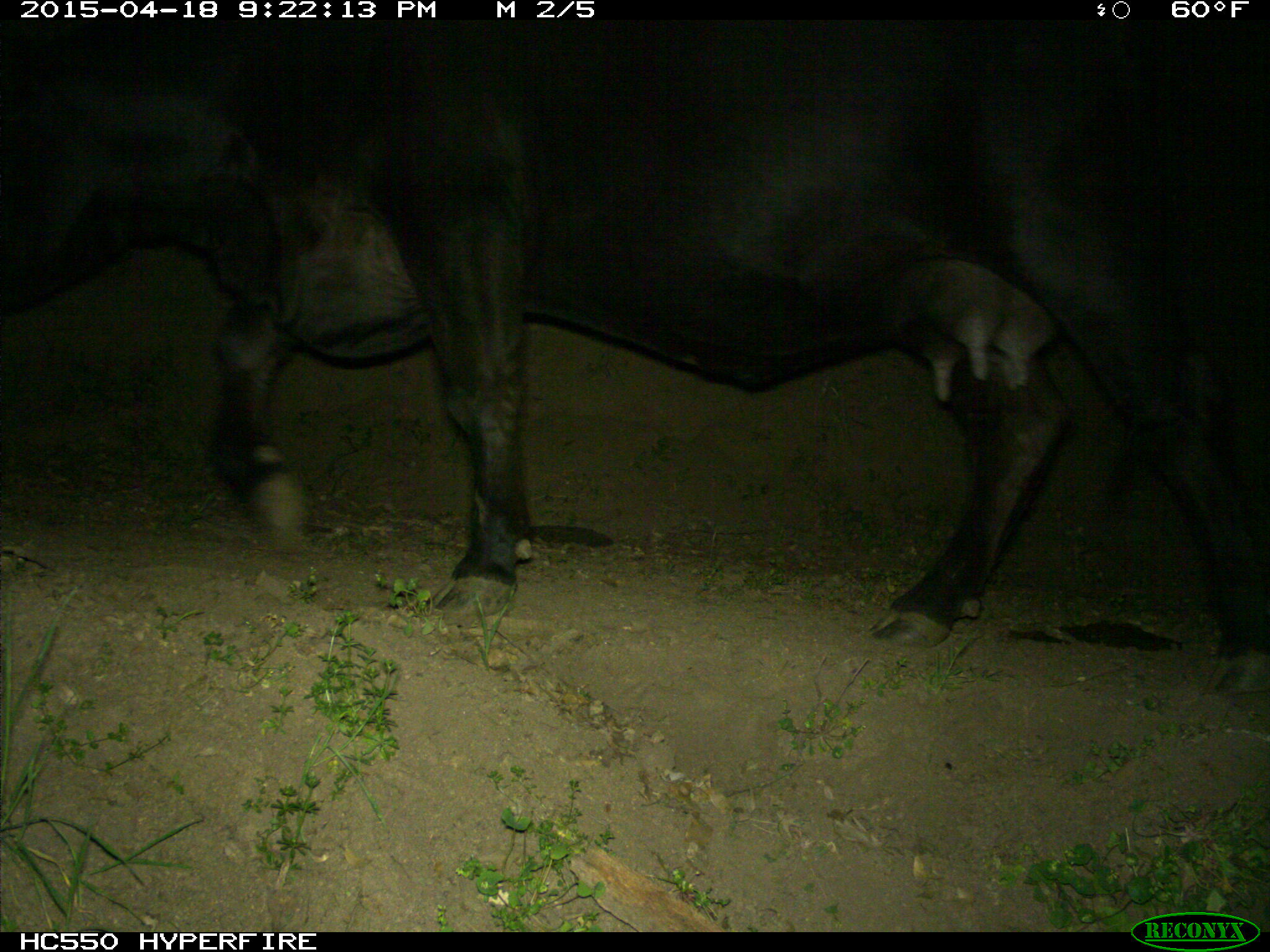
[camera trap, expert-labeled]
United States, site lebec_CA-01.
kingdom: Animalia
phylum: Chordata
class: Mammalia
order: Artiodactyla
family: Bovidae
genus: Bos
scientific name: Bos taurus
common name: domestic cow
Bos taurus (domestic cow).